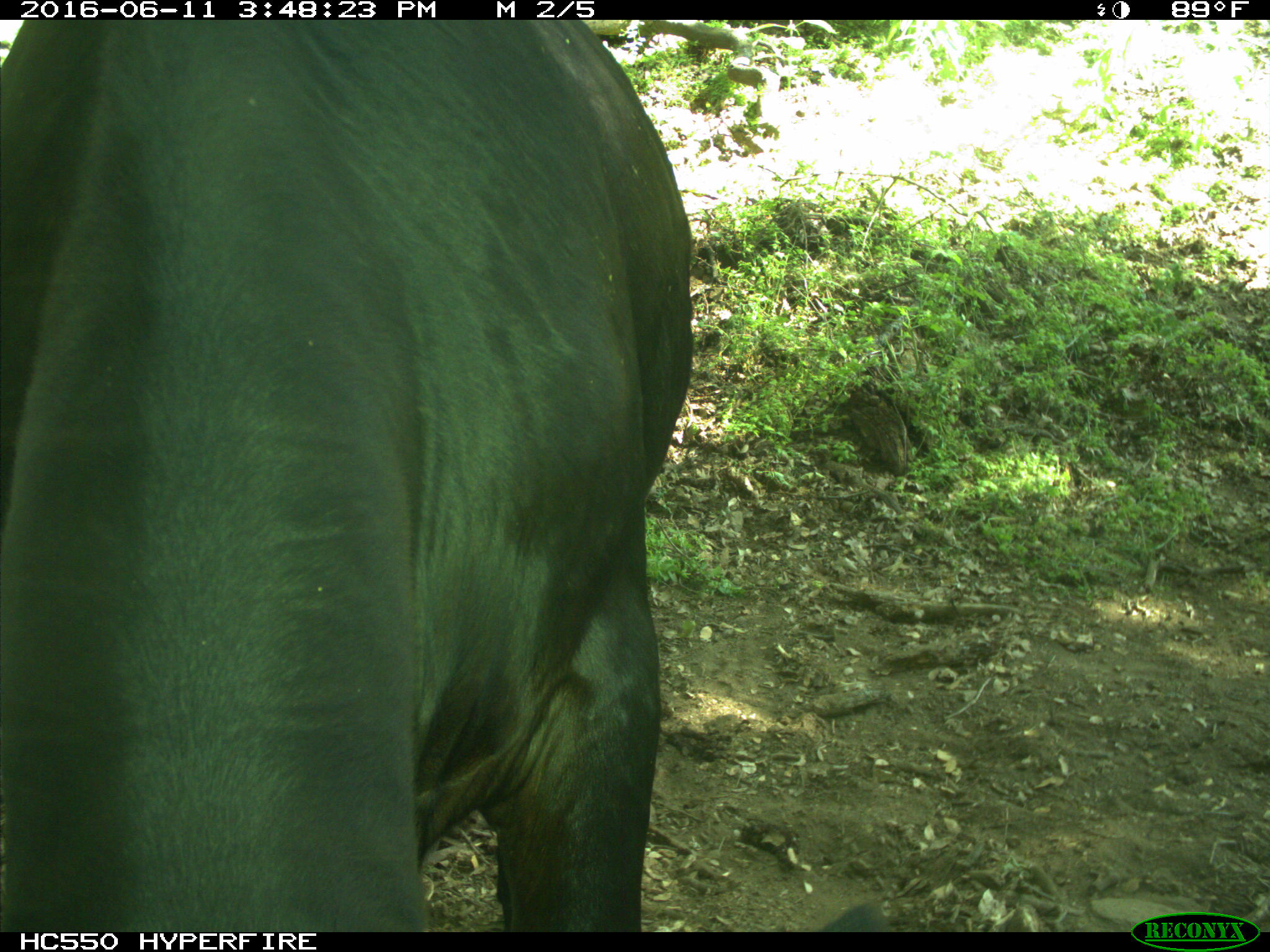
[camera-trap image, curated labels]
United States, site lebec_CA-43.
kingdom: Animalia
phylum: Chordata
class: Mammalia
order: Artiodactyla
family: Bovidae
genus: Bos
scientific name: Bos taurus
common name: domestic cow